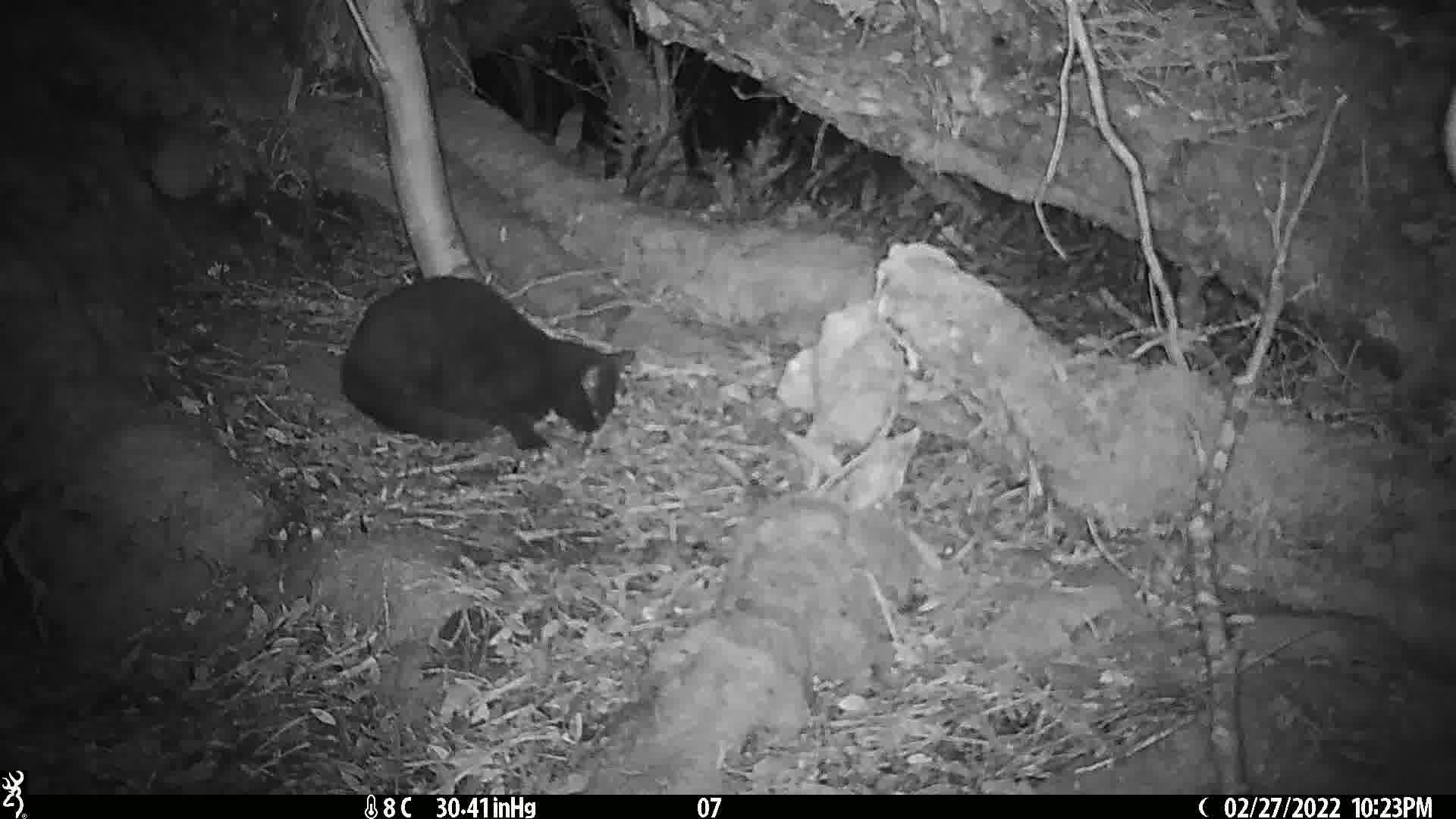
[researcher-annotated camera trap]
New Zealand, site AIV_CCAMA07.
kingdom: Animalia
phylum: Chordata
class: Mammalia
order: Carnivora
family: Felidae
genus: Felis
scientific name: Felis catus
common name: domestic cat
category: cat